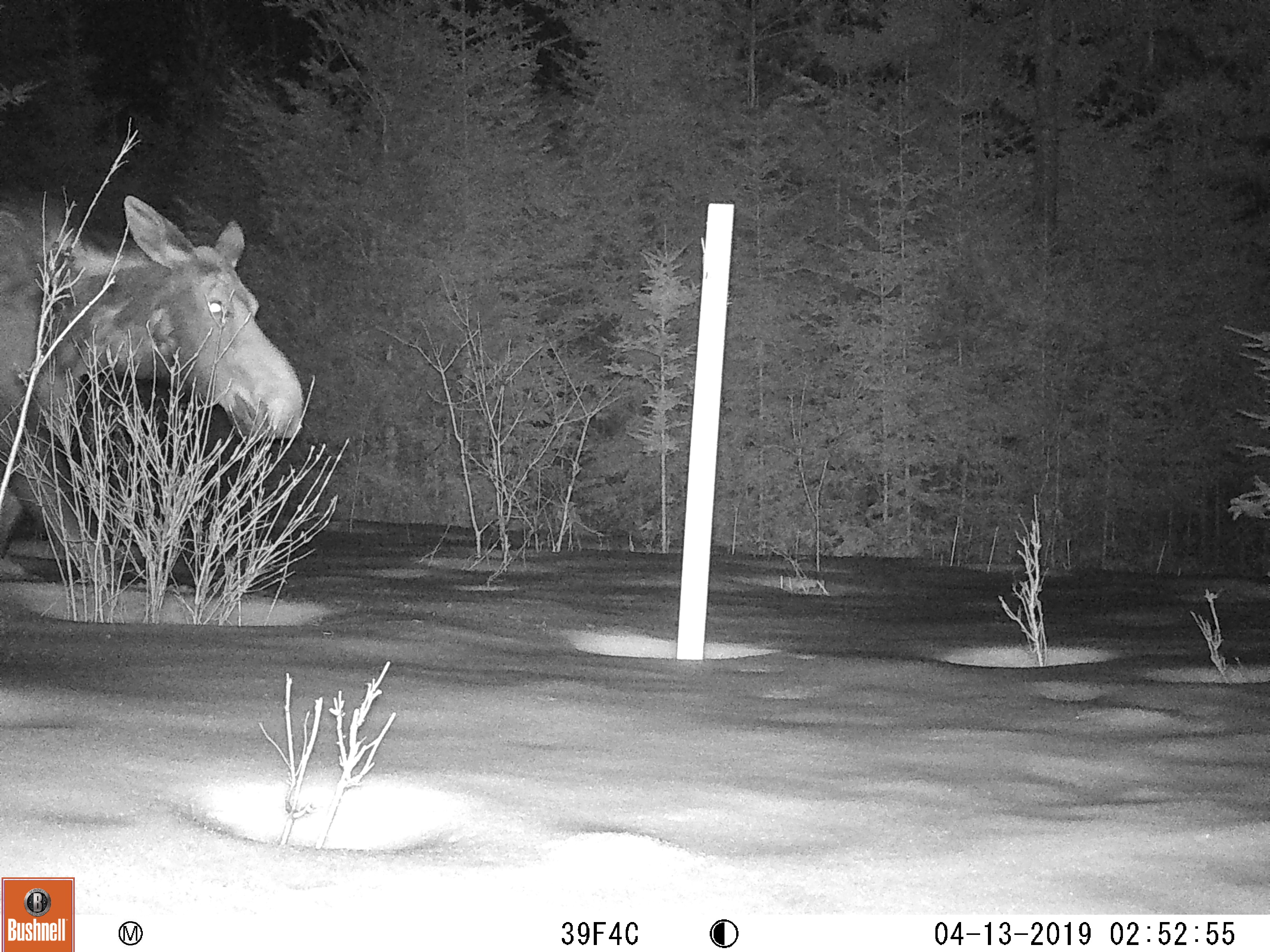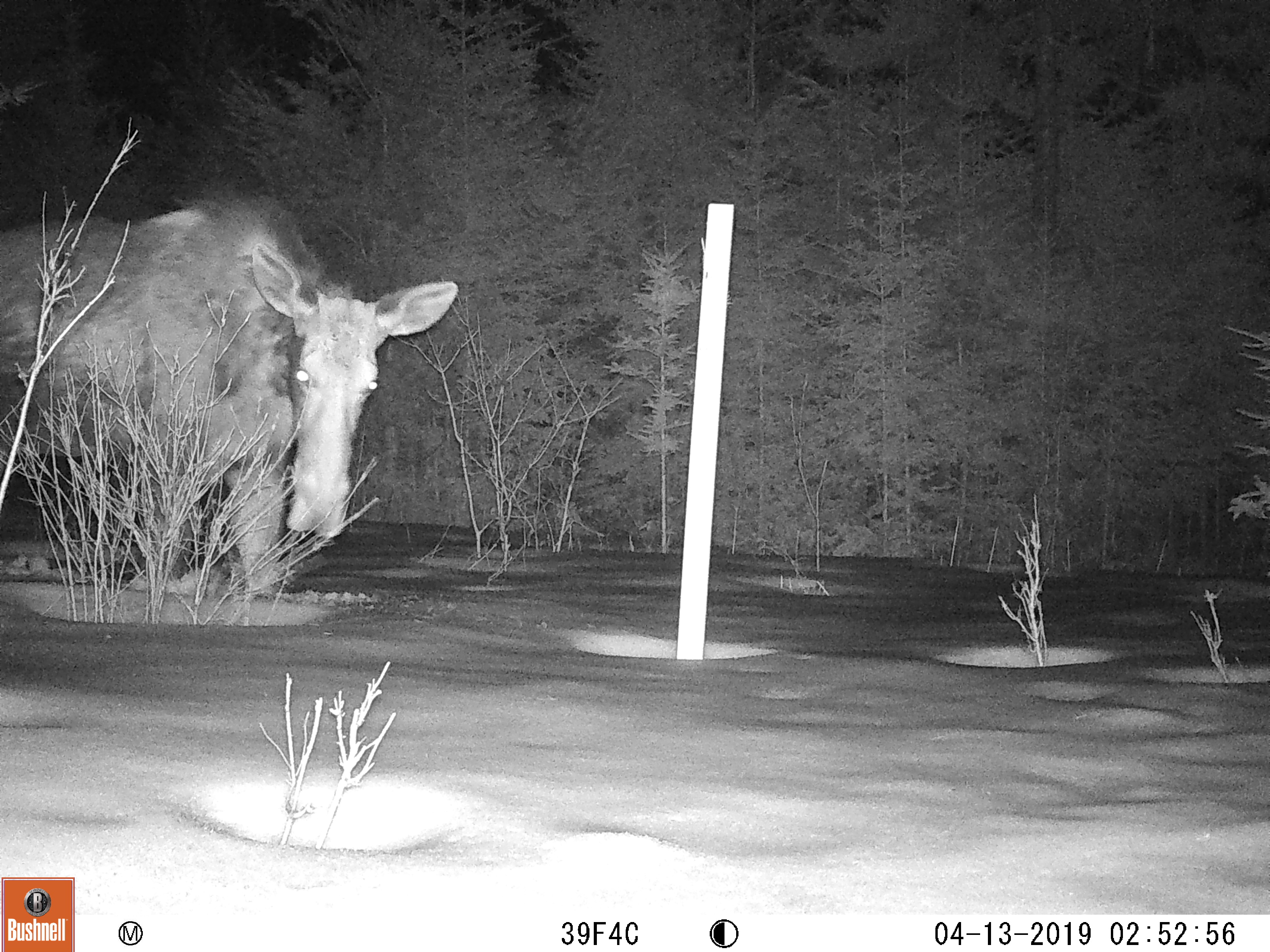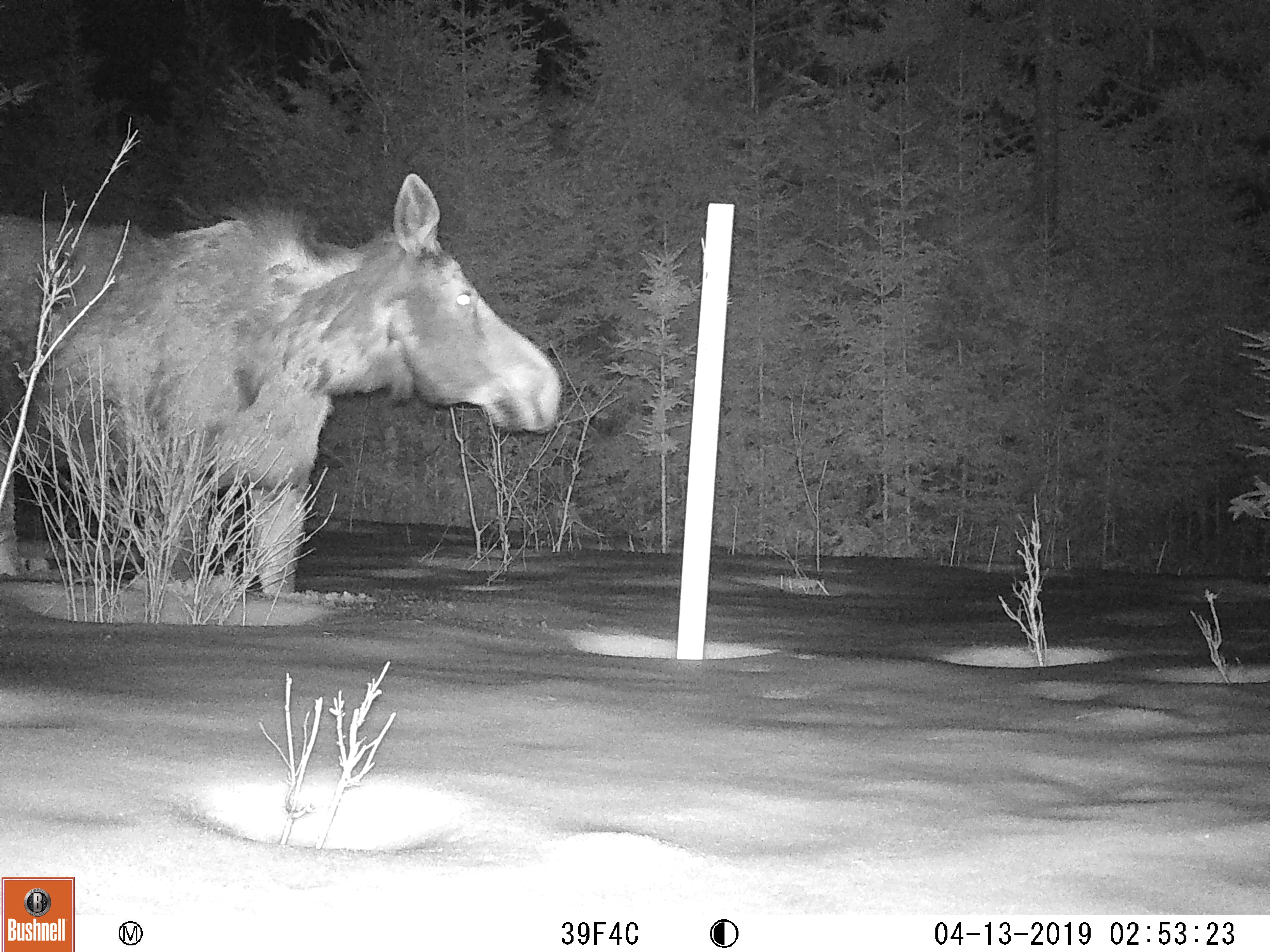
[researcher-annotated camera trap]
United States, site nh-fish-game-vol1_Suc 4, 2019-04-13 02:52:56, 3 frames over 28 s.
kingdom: Animalia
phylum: Chordata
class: Mammalia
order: Artiodactyla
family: Cervidae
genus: Alces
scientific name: Alces alces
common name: moose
Moose (Alces alces).